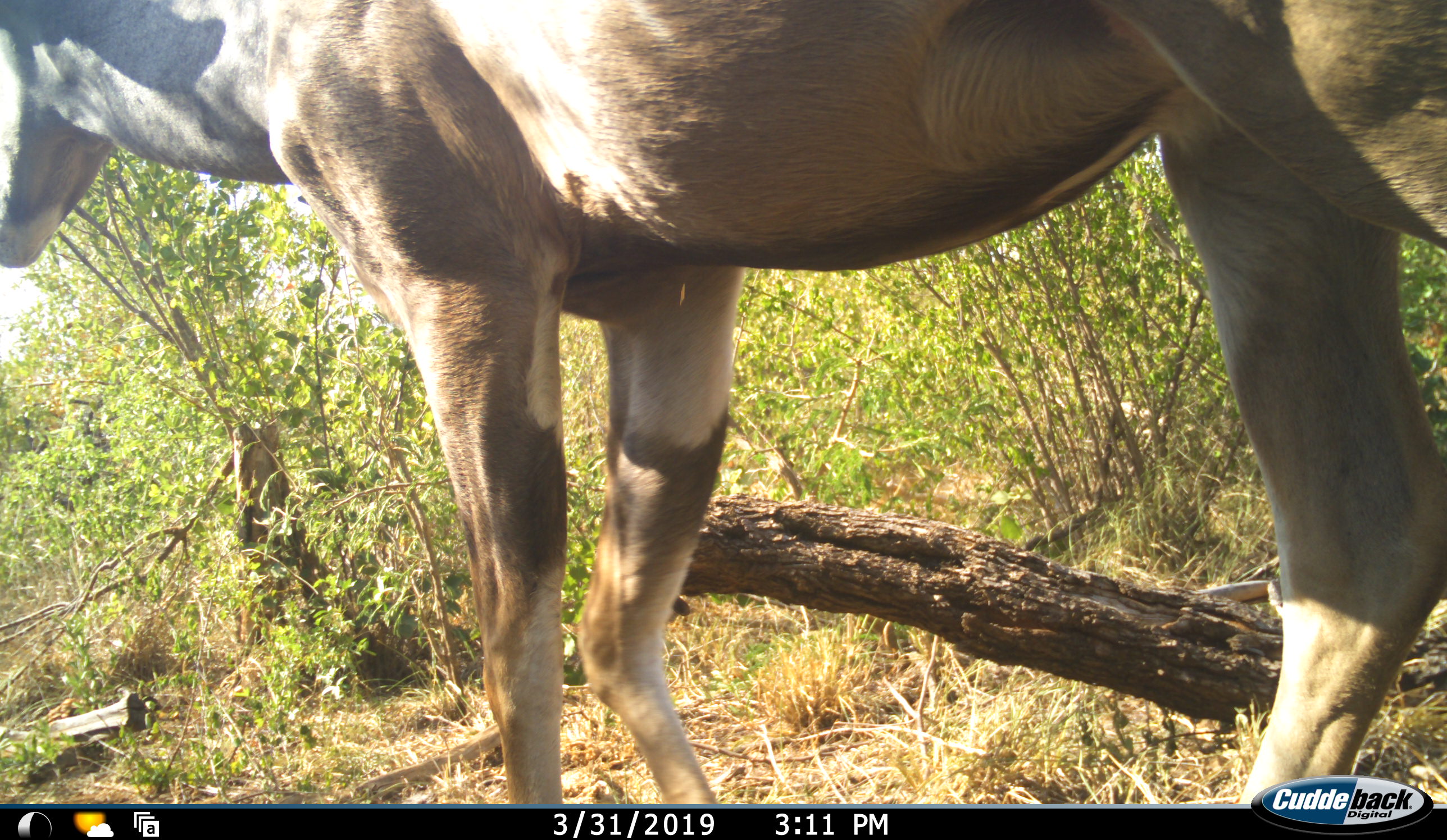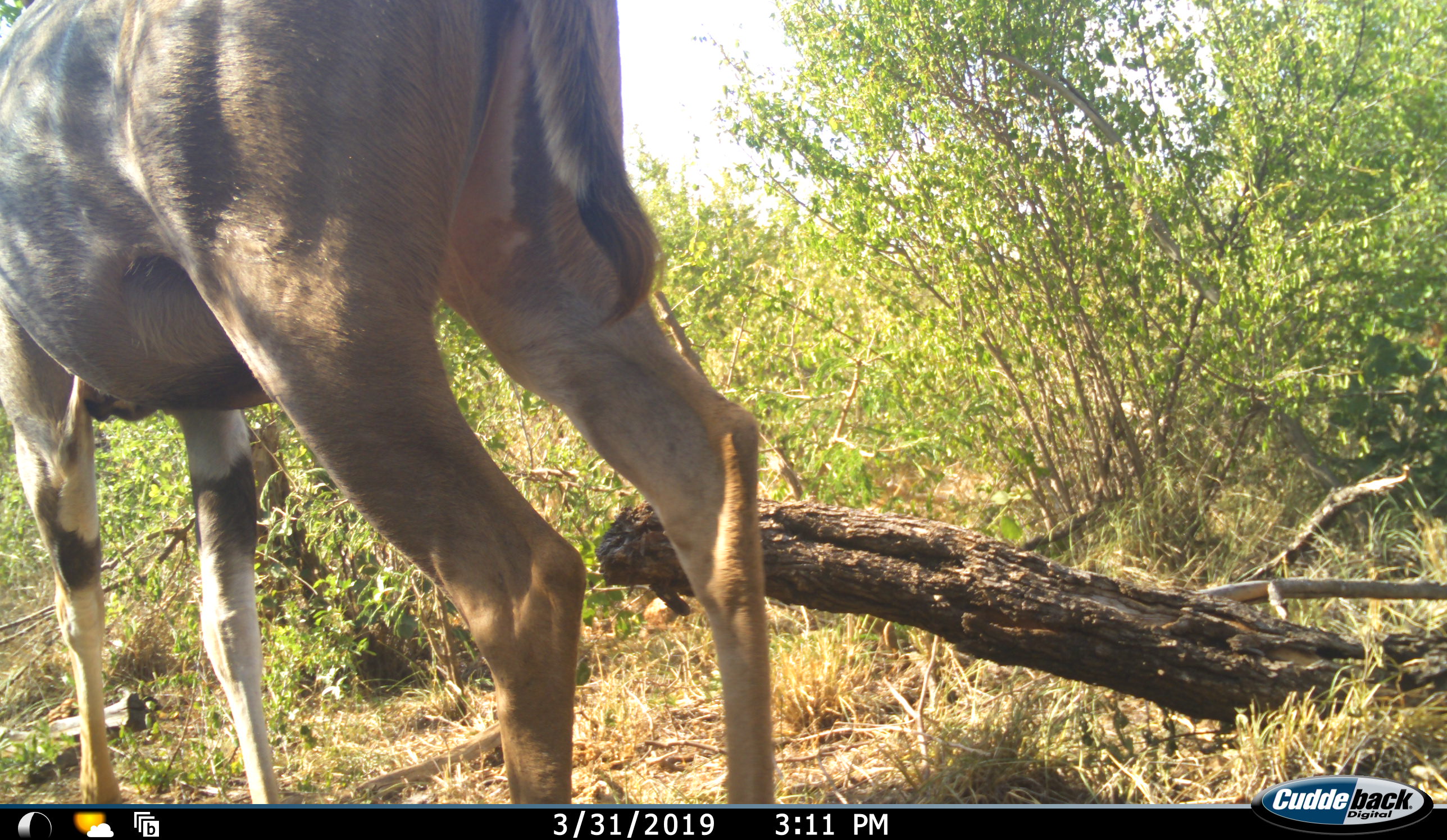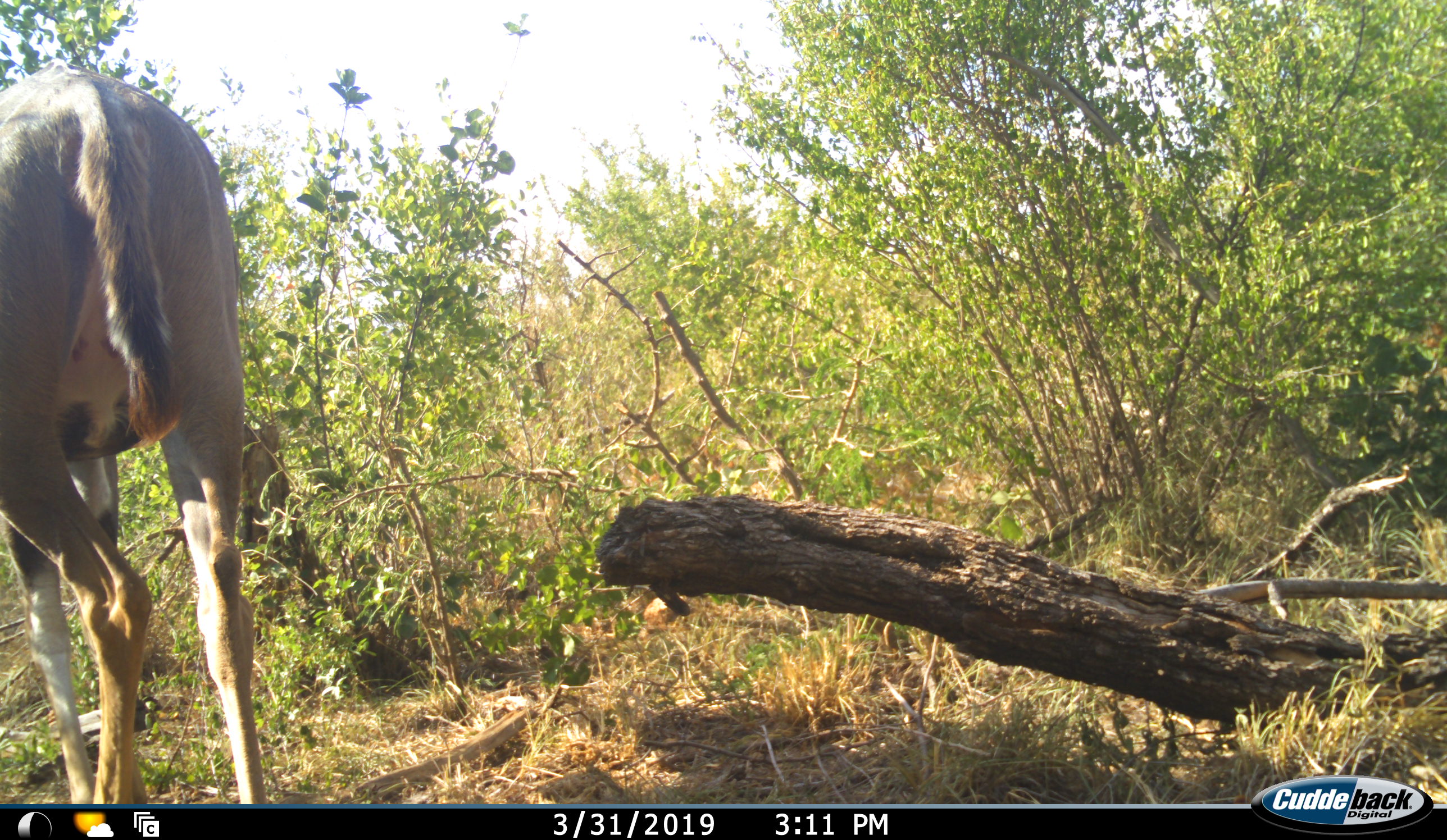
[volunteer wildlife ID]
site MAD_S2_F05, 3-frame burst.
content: unidentified animal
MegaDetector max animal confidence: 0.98